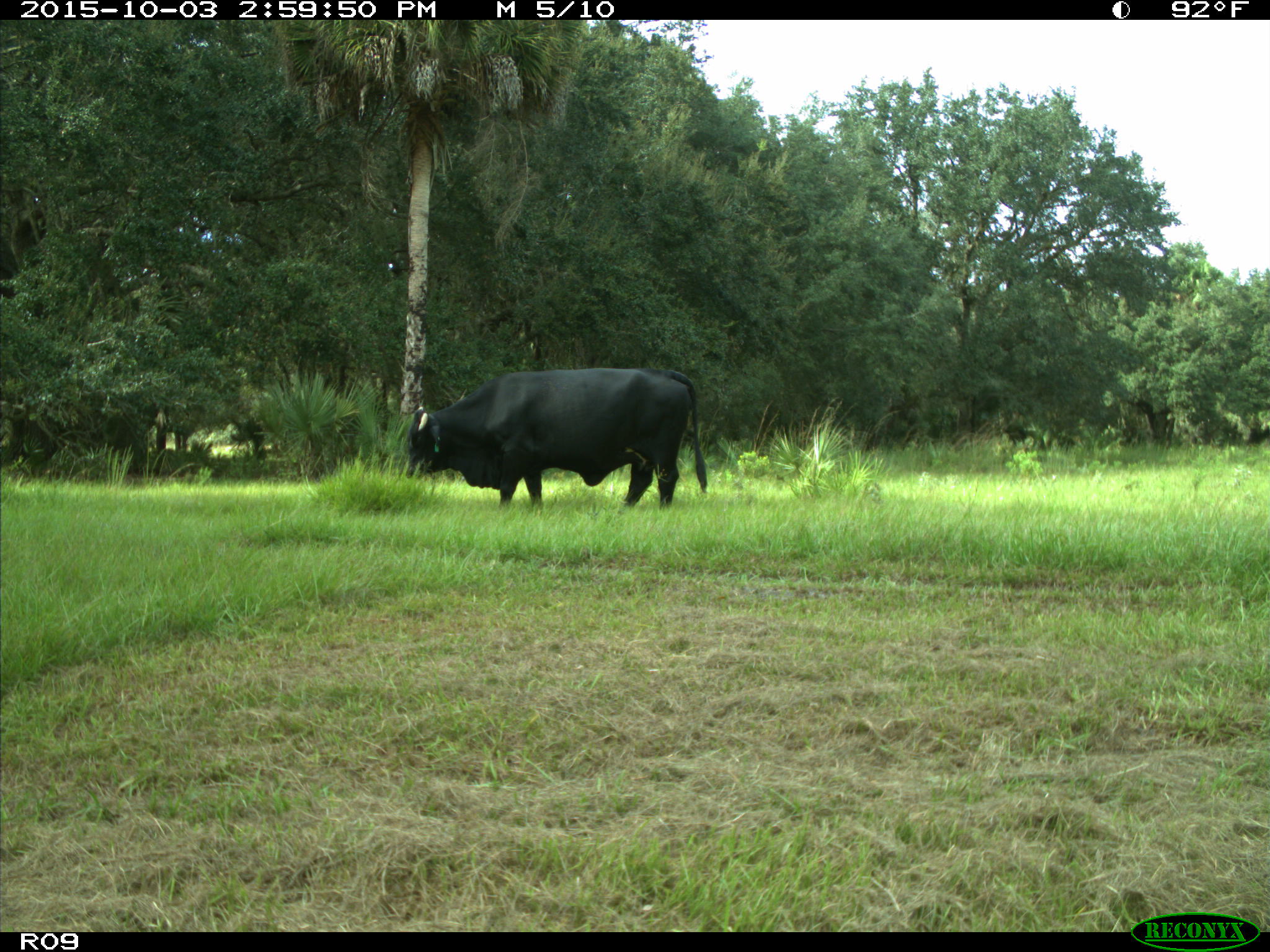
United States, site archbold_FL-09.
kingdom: Animalia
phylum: Chordata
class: Mammalia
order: Artiodactyla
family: Bovidae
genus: Bos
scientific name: Bos taurus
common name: domestic cow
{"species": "Bos taurus (domestic cow)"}